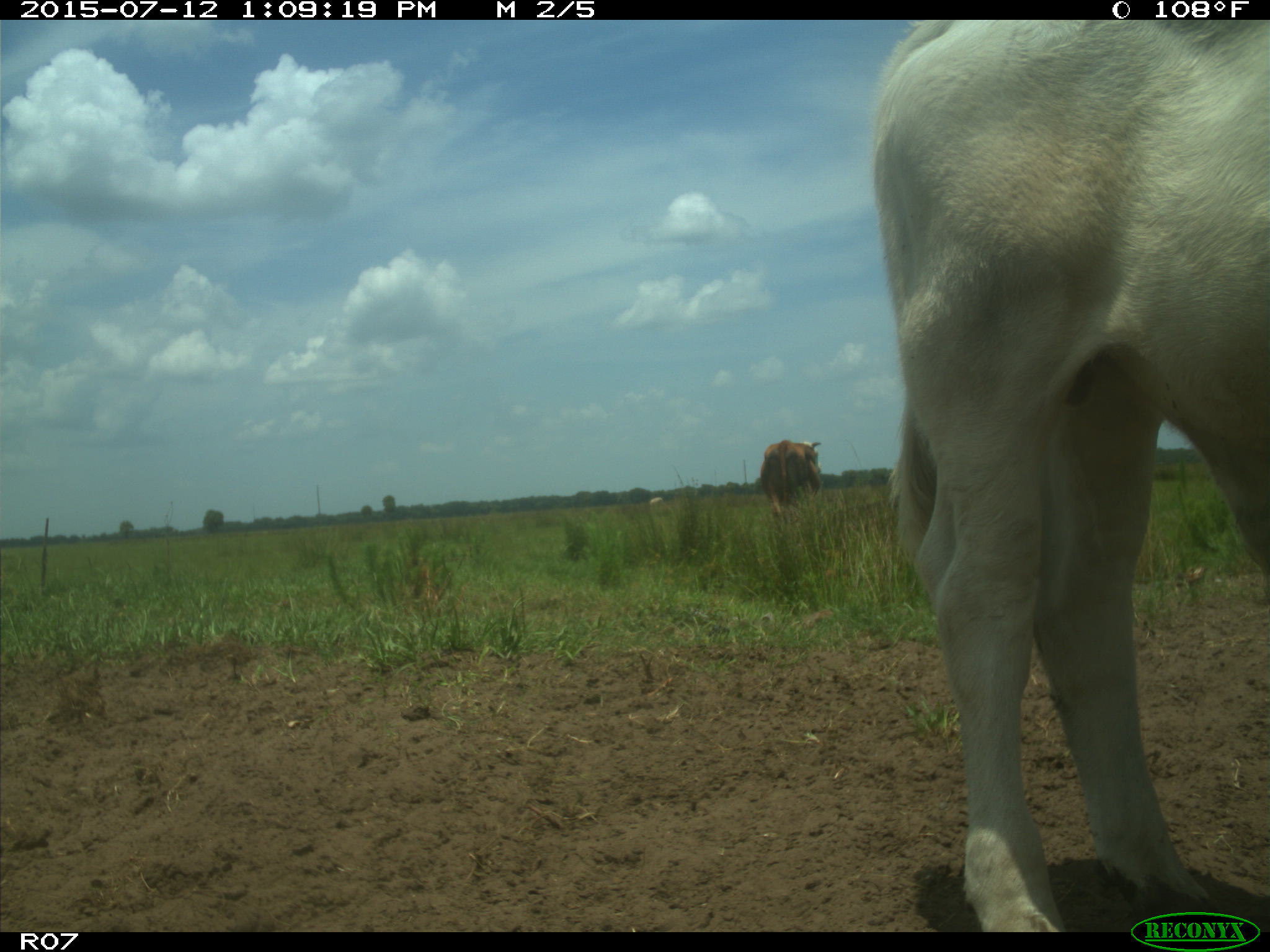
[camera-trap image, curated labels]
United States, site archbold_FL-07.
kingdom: Animalia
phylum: Chordata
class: Mammalia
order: Artiodactyla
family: Bovidae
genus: Bos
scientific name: Bos taurus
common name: domestic cow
Bos taurus (domestic cow).